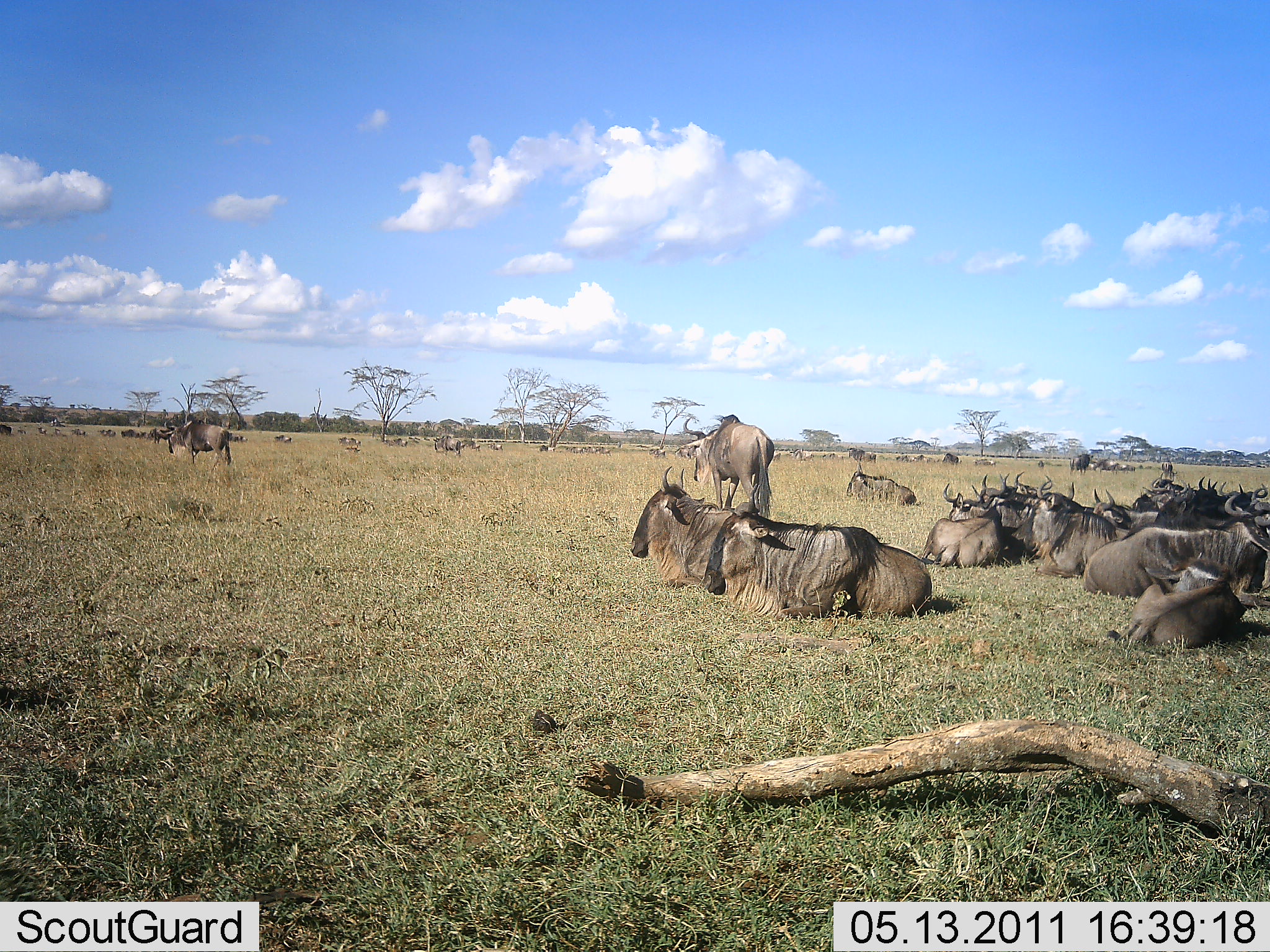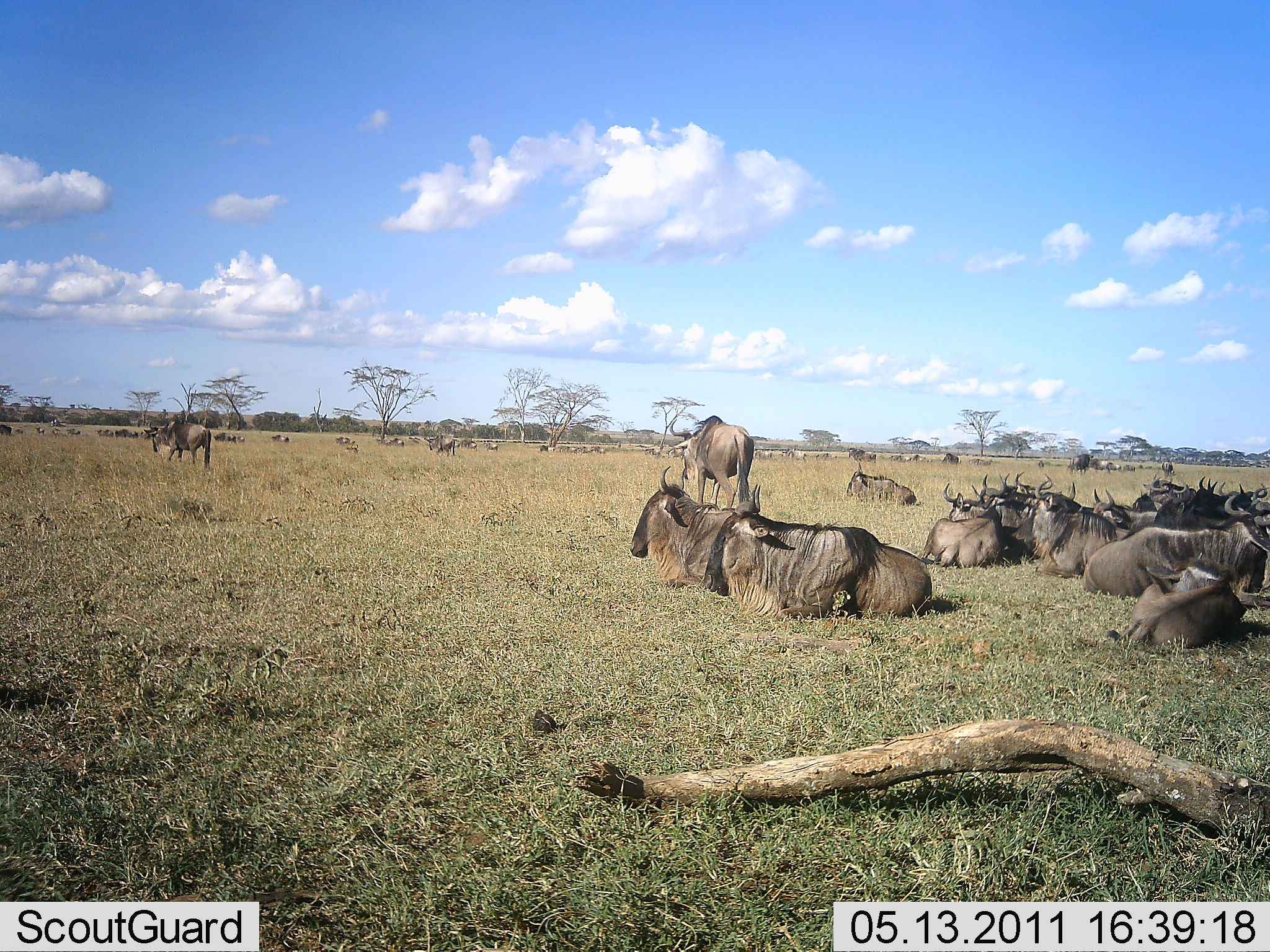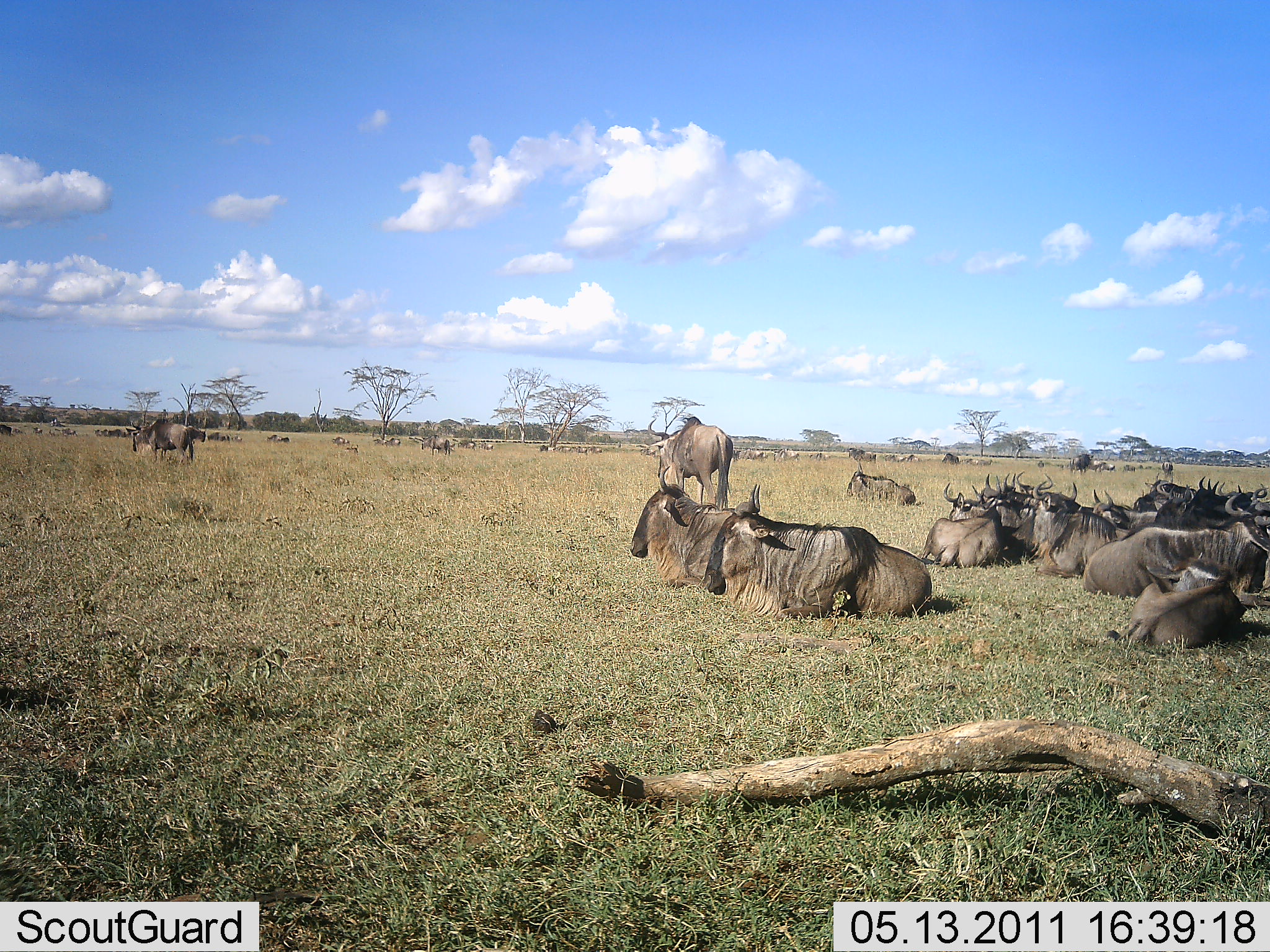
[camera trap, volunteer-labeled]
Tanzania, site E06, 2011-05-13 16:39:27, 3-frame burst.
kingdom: Animalia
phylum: Chordata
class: Mammalia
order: Artiodactyla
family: Bovidae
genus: Connochaetes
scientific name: Connochaetes taurinus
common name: blue wildebeest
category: wildebeest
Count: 11-50.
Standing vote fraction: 50%.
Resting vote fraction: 100%.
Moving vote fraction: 75%.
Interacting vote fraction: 0%.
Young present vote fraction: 8%.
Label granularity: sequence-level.